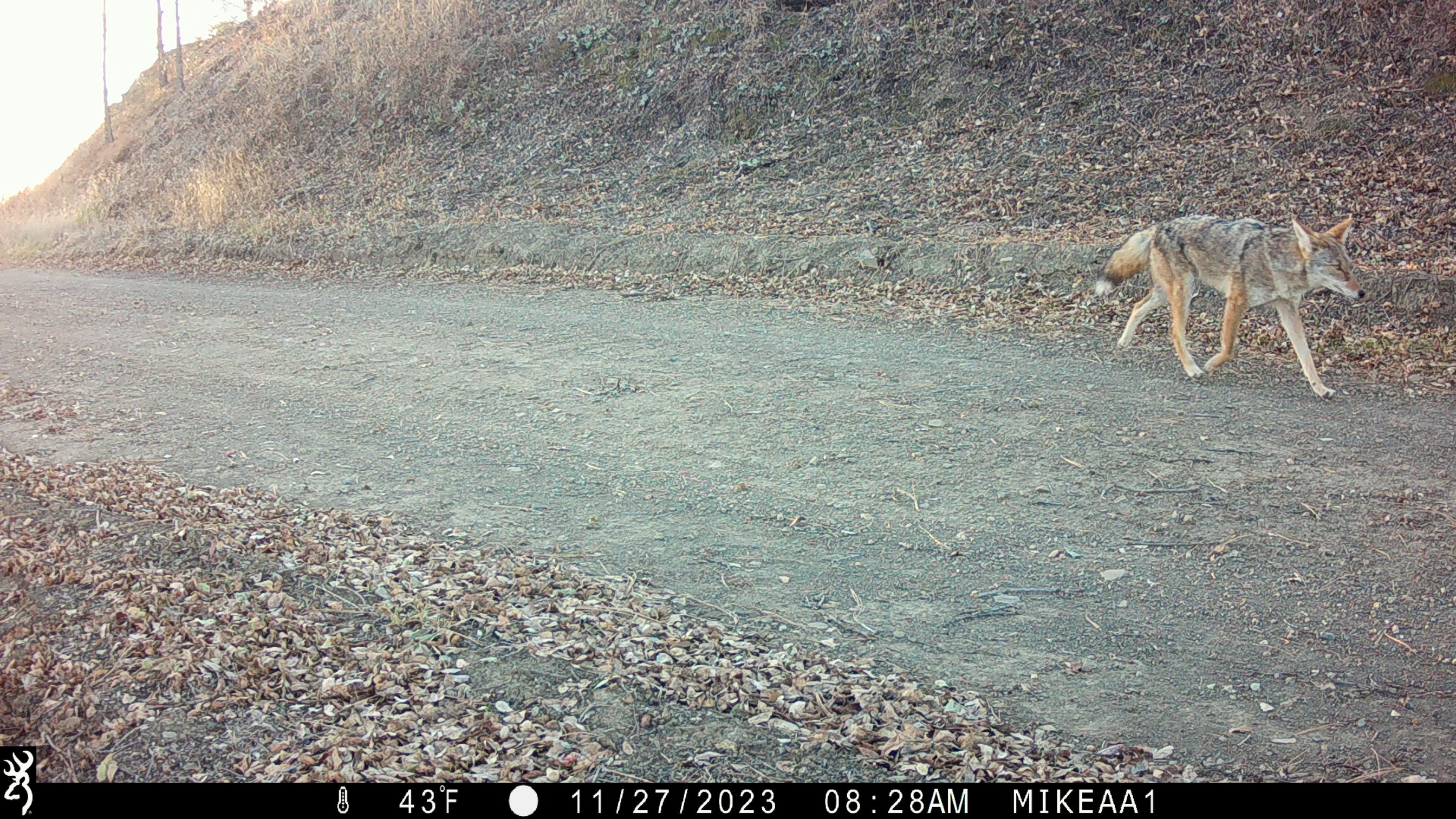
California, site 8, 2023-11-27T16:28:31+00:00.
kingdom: Animalia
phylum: Chordata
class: Mammalia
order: Carnivora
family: Canidae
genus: Canis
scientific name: Canis latrans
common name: coyote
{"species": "coyote (Canis latrans)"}